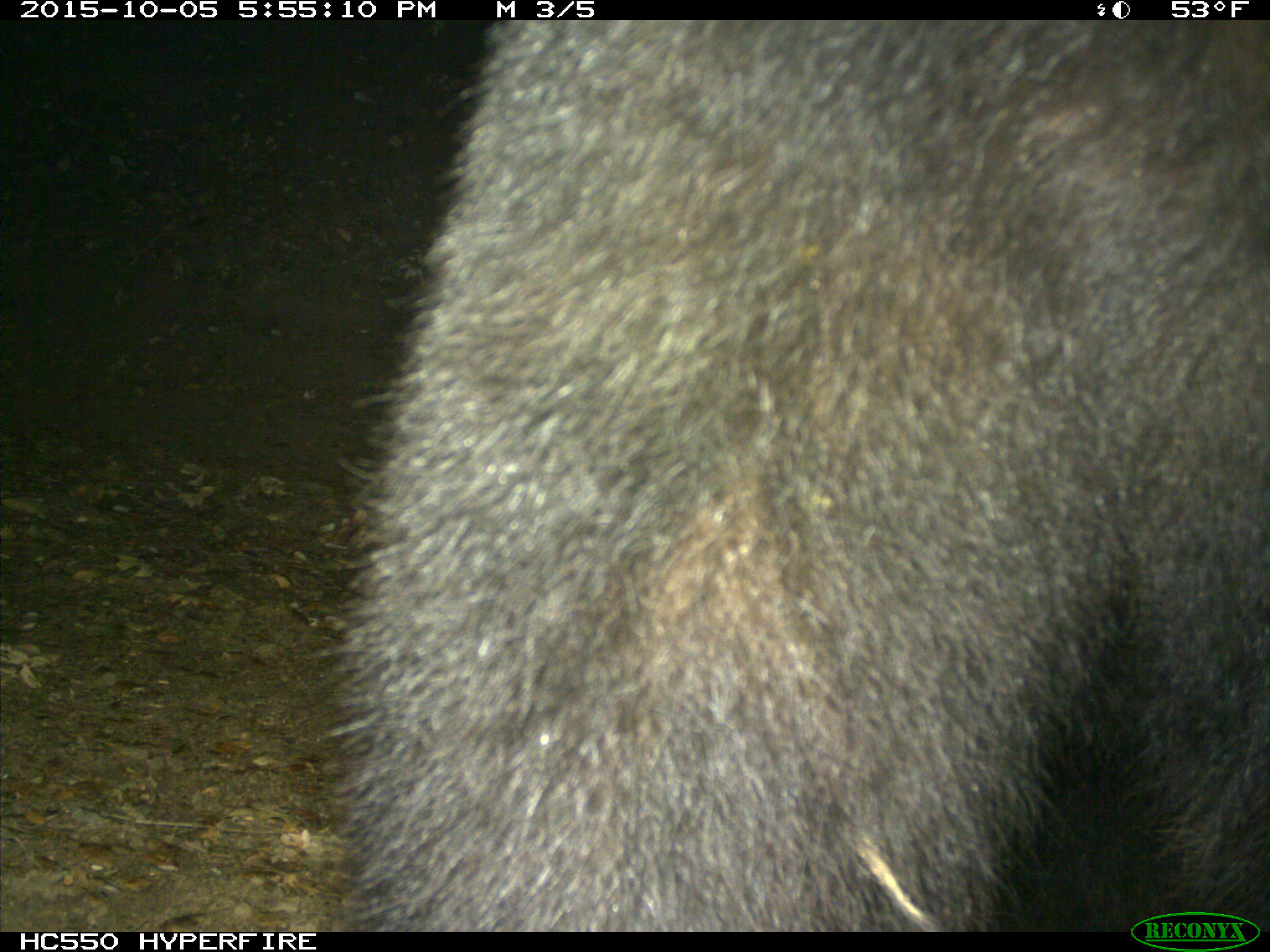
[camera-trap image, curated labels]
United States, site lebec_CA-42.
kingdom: Animalia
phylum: Chordata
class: Mammalia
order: Carnivora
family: Ursidae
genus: Ursus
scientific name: Ursus americanus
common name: american black bear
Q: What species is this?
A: Ursus americanus (american black bear).